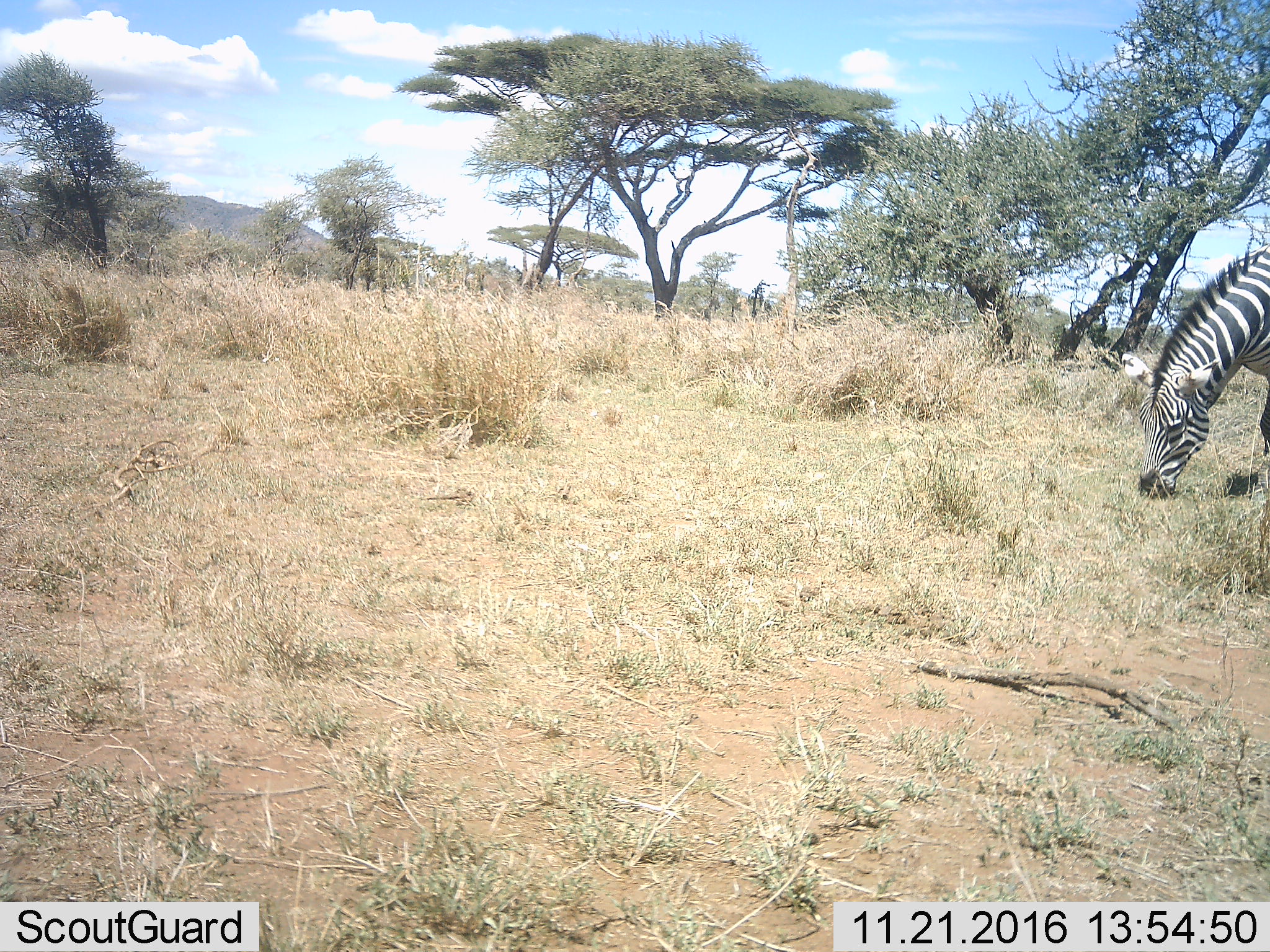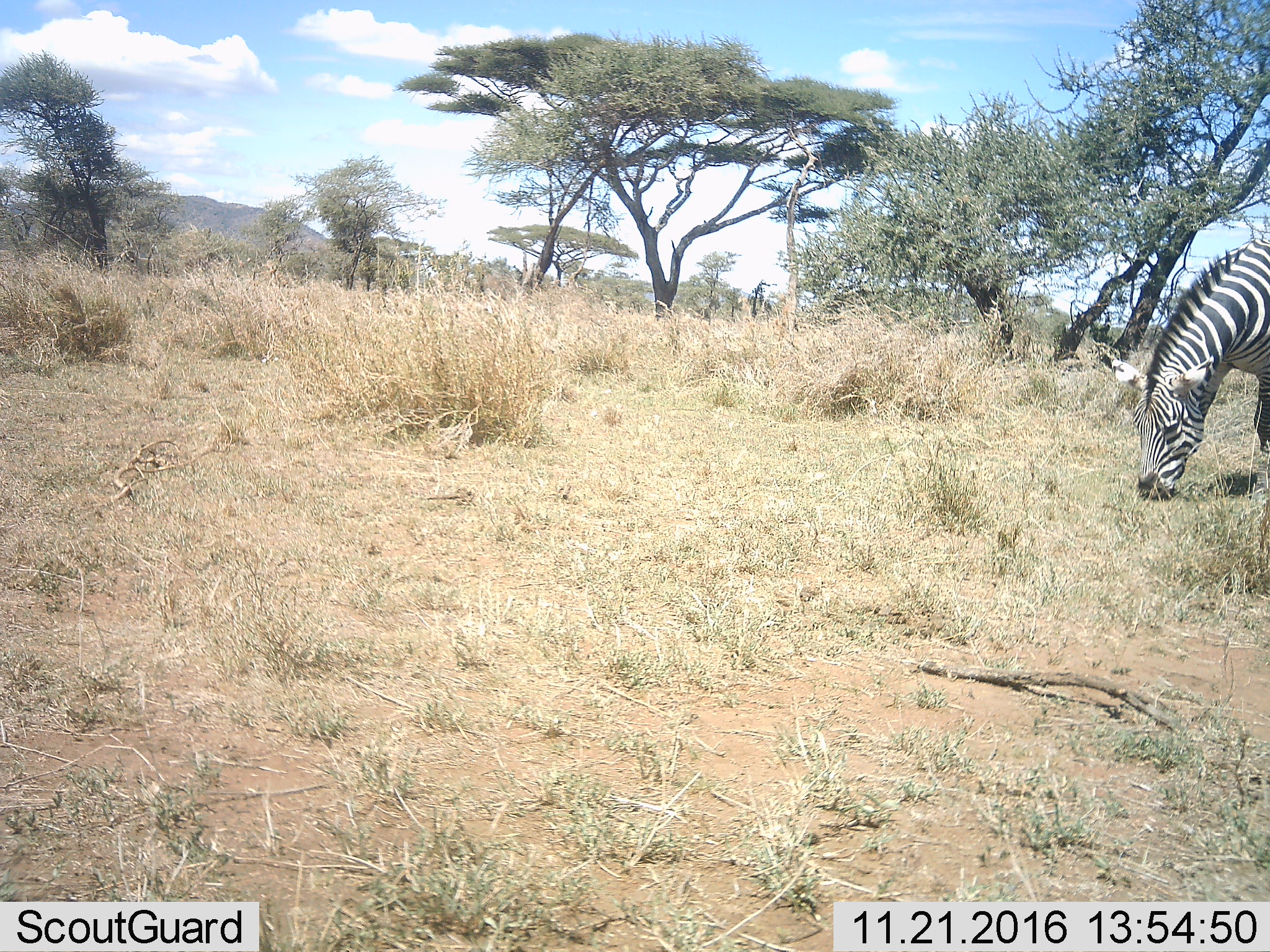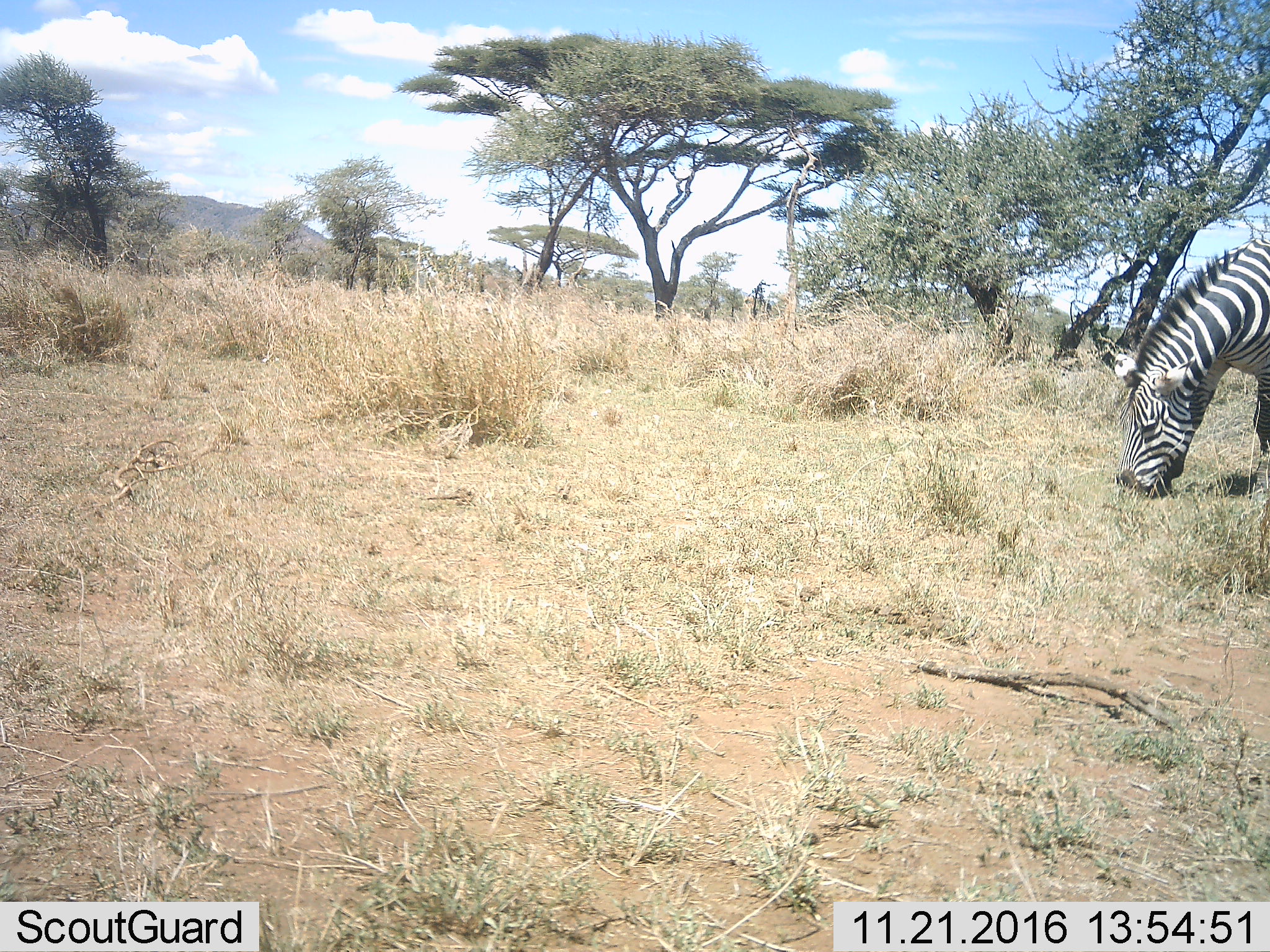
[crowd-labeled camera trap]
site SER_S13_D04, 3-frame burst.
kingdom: Animalia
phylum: Chordata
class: Mammalia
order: Perissodactyla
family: Equidae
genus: Equus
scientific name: Equus quagga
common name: plains zebra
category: zebraplains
Zebraplains (plains zebra) (Equus quagga), count 1. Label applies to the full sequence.